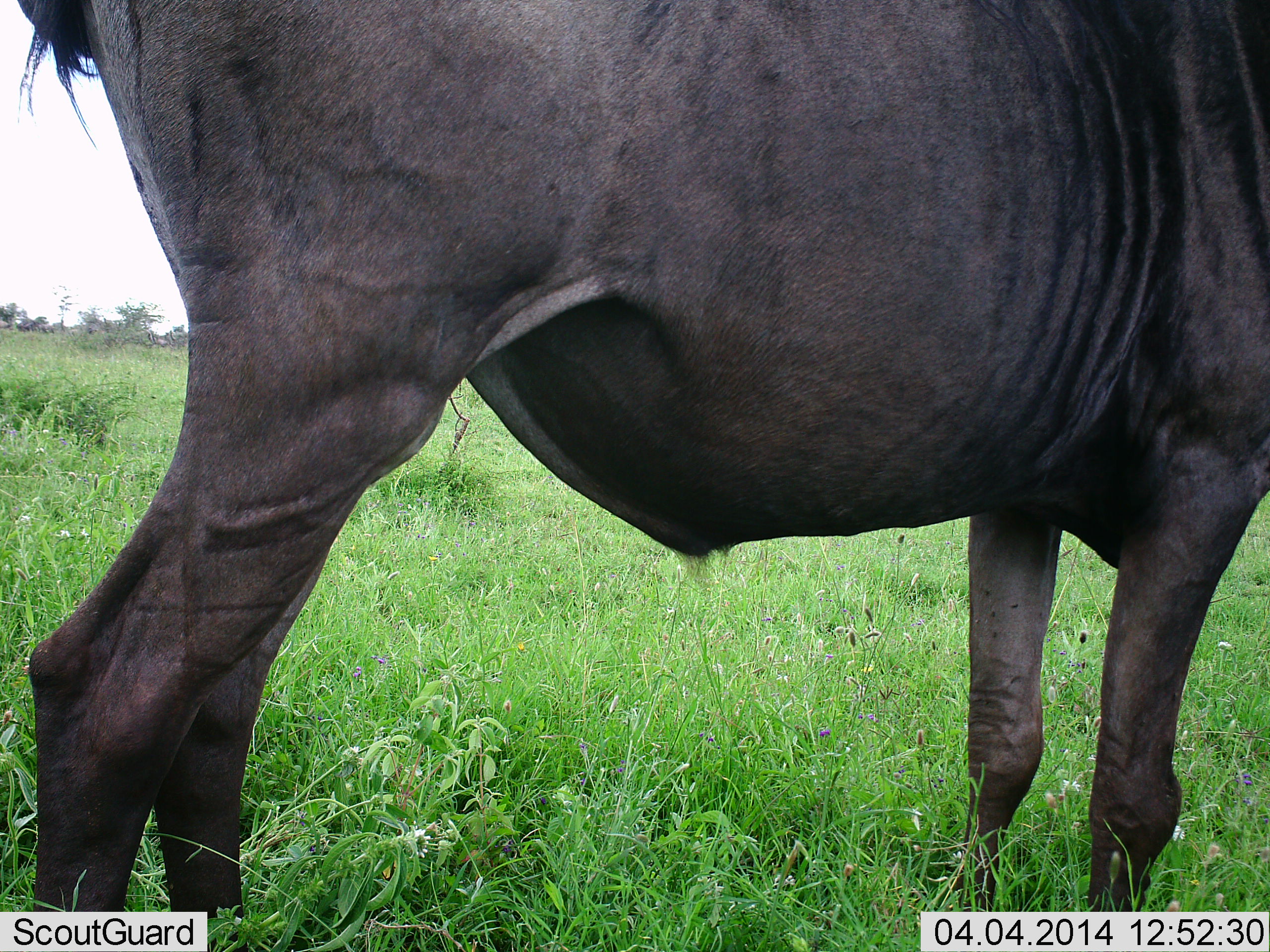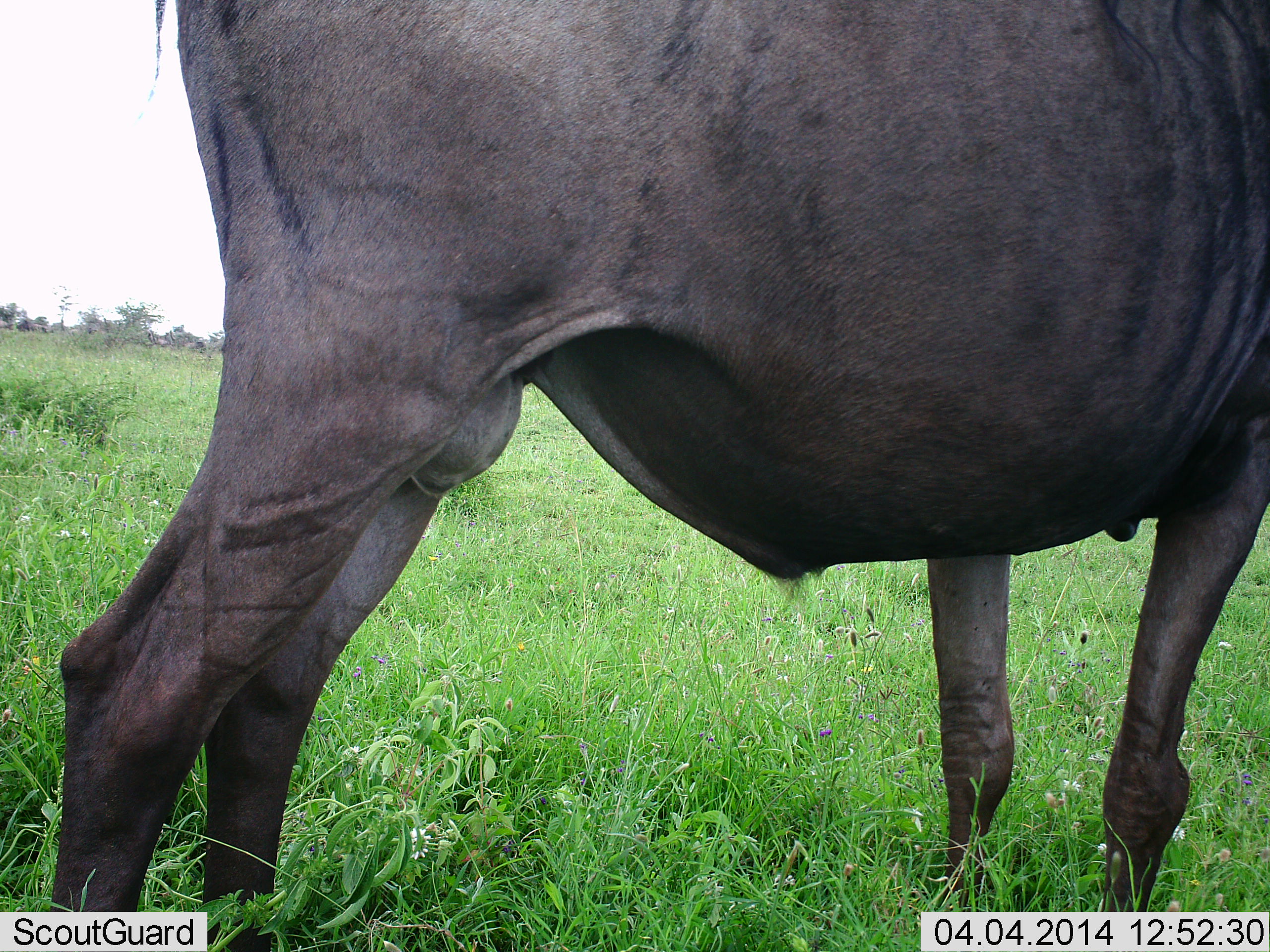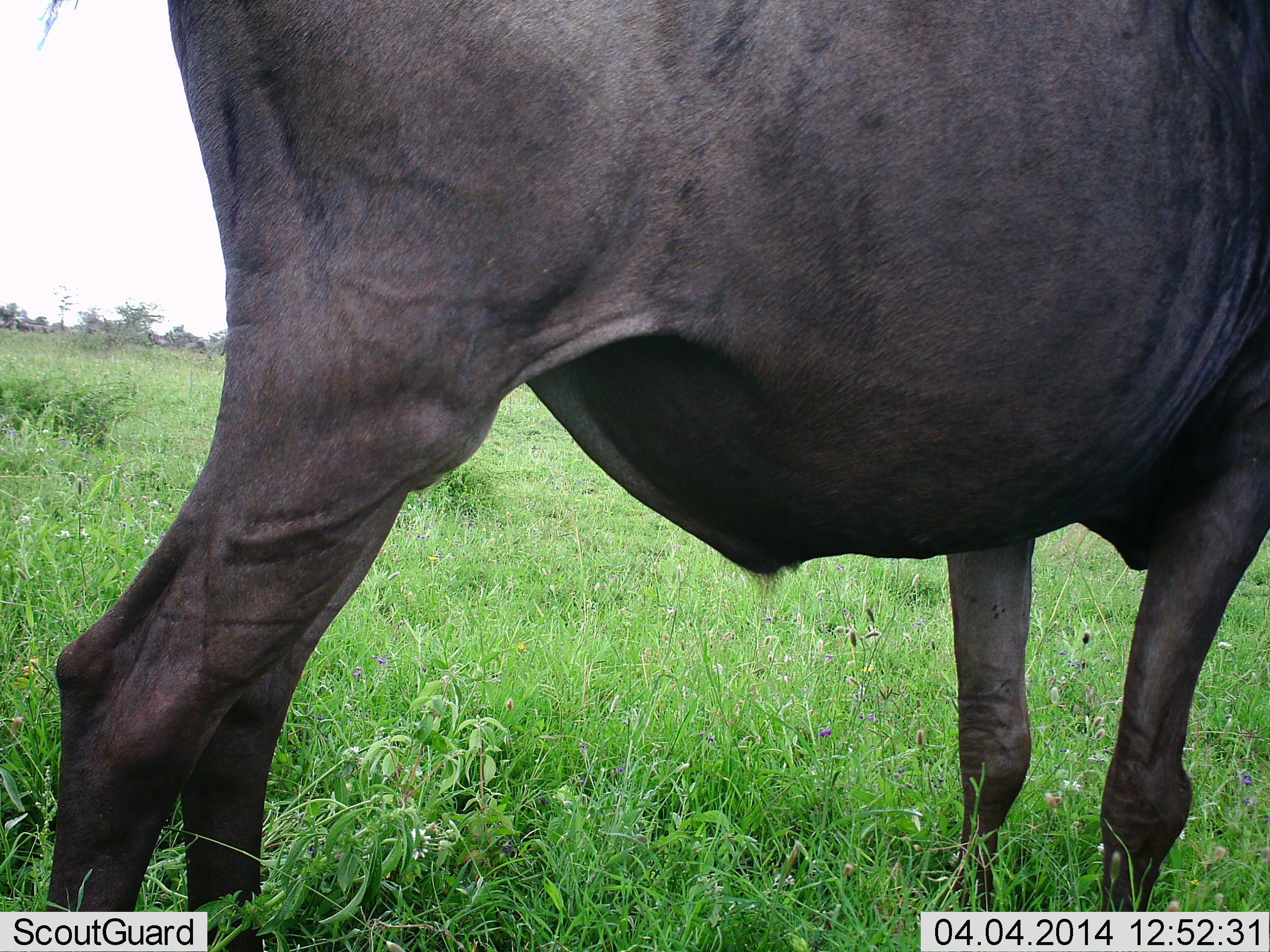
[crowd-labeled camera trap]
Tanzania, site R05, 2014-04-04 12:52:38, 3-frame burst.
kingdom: Animalia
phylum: Chordata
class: Mammalia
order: Artiodactyla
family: Bovidae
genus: Connochaetes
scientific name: Connochaetes taurinus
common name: blue wildebeest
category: wildebeest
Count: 1.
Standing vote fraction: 90%.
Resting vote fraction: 0%.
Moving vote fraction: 10%.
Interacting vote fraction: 0%.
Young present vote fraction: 0%.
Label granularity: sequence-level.